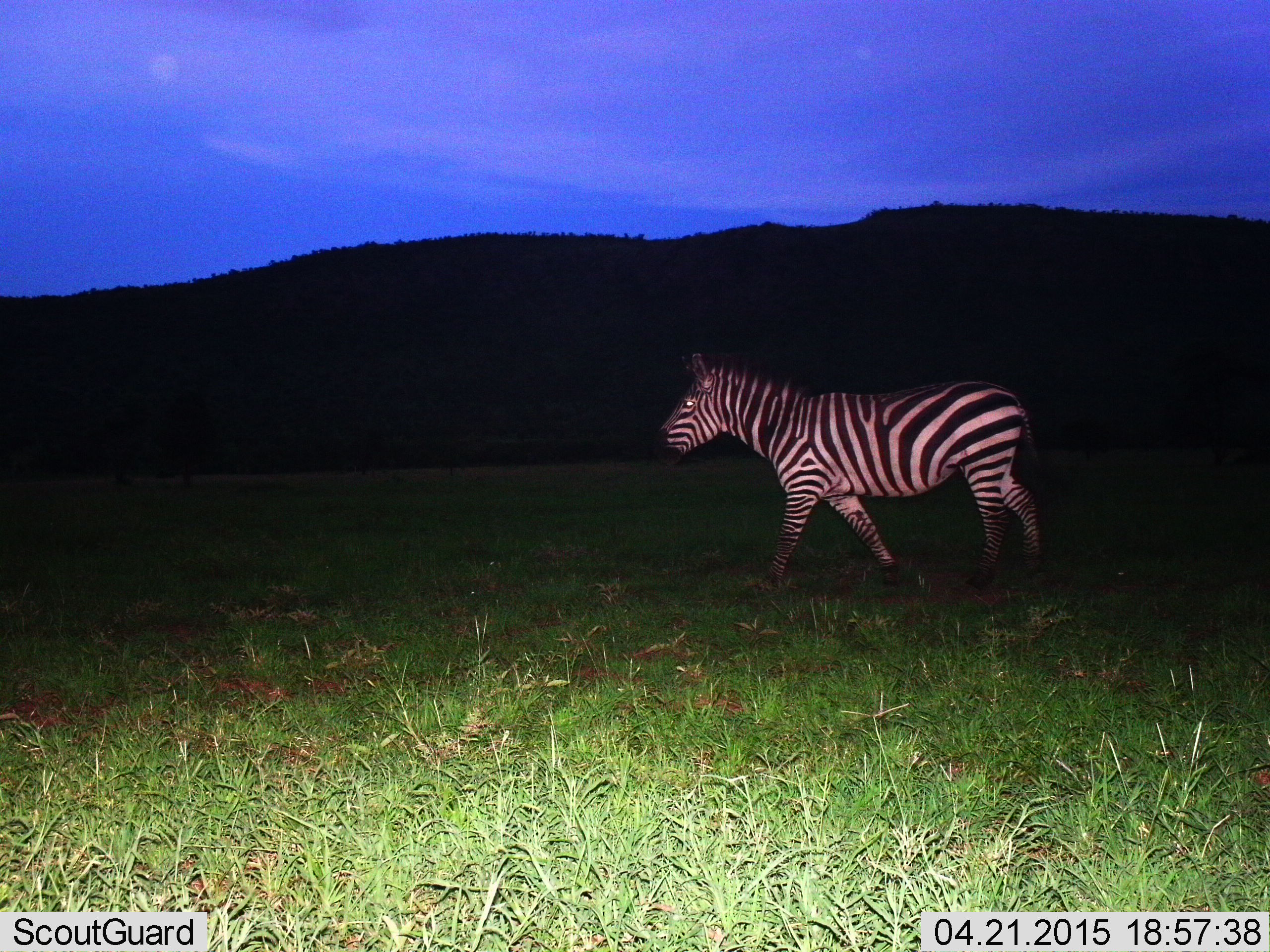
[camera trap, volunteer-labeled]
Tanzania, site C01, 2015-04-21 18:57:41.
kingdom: Animalia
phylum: Chordata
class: Mammalia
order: Perissodactyla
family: Equidae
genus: Equus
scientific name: Equus quagga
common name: plains zebra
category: zebra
Zebra (plains zebra) (Equus quagga), count 1. Behavior (volunteer vote fractions): standing 10%, resting 0%, moving 90%, interacting 0%. Young present (vote fraction): 0%. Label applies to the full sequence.